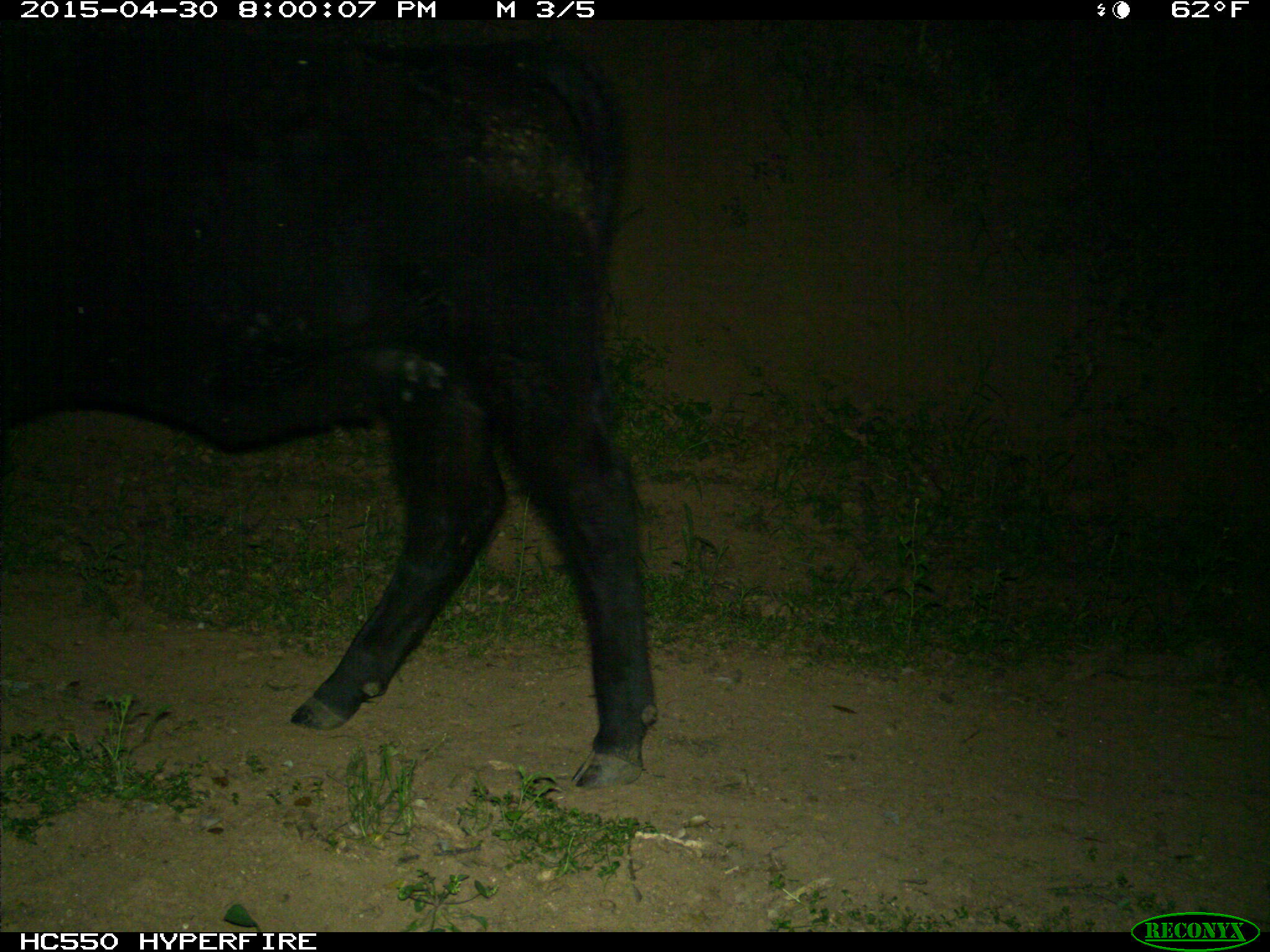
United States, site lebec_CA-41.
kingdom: Animalia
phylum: Chordata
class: Mammalia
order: Artiodactyla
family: Bovidae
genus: Bos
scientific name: Bos taurus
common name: domestic cow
Bos taurus (domestic cow).